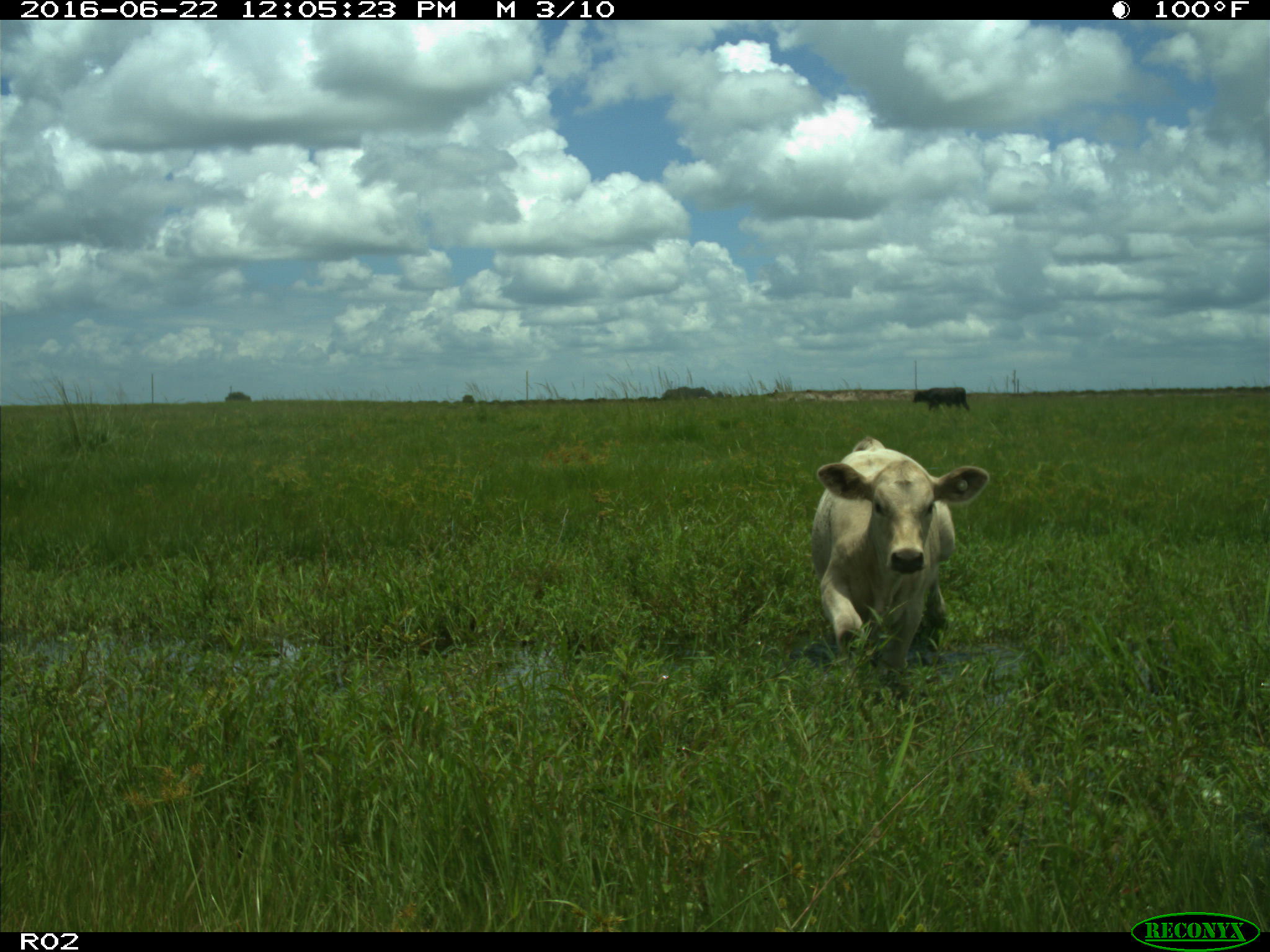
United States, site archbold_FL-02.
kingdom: Animalia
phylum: Chordata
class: Mammalia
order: Artiodactyla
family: Bovidae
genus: Bos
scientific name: Bos taurus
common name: domestic cow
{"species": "Bos taurus (domestic cow)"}